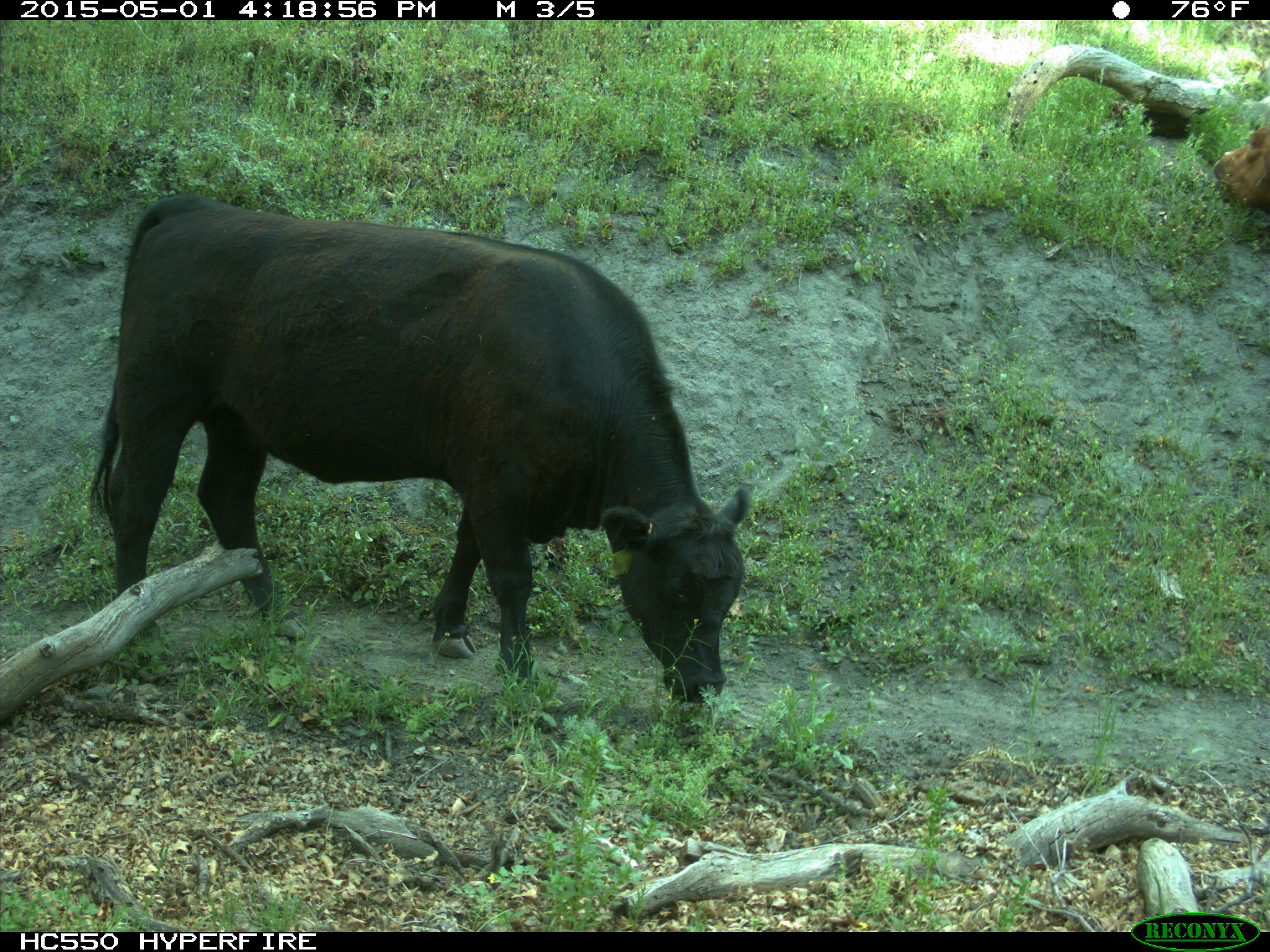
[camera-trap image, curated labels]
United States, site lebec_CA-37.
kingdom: Animalia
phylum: Chordata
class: Mammalia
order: Artiodactyla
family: Bovidae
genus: Bos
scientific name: Bos taurus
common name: domestic cow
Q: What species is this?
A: Bos taurus (domestic cow).